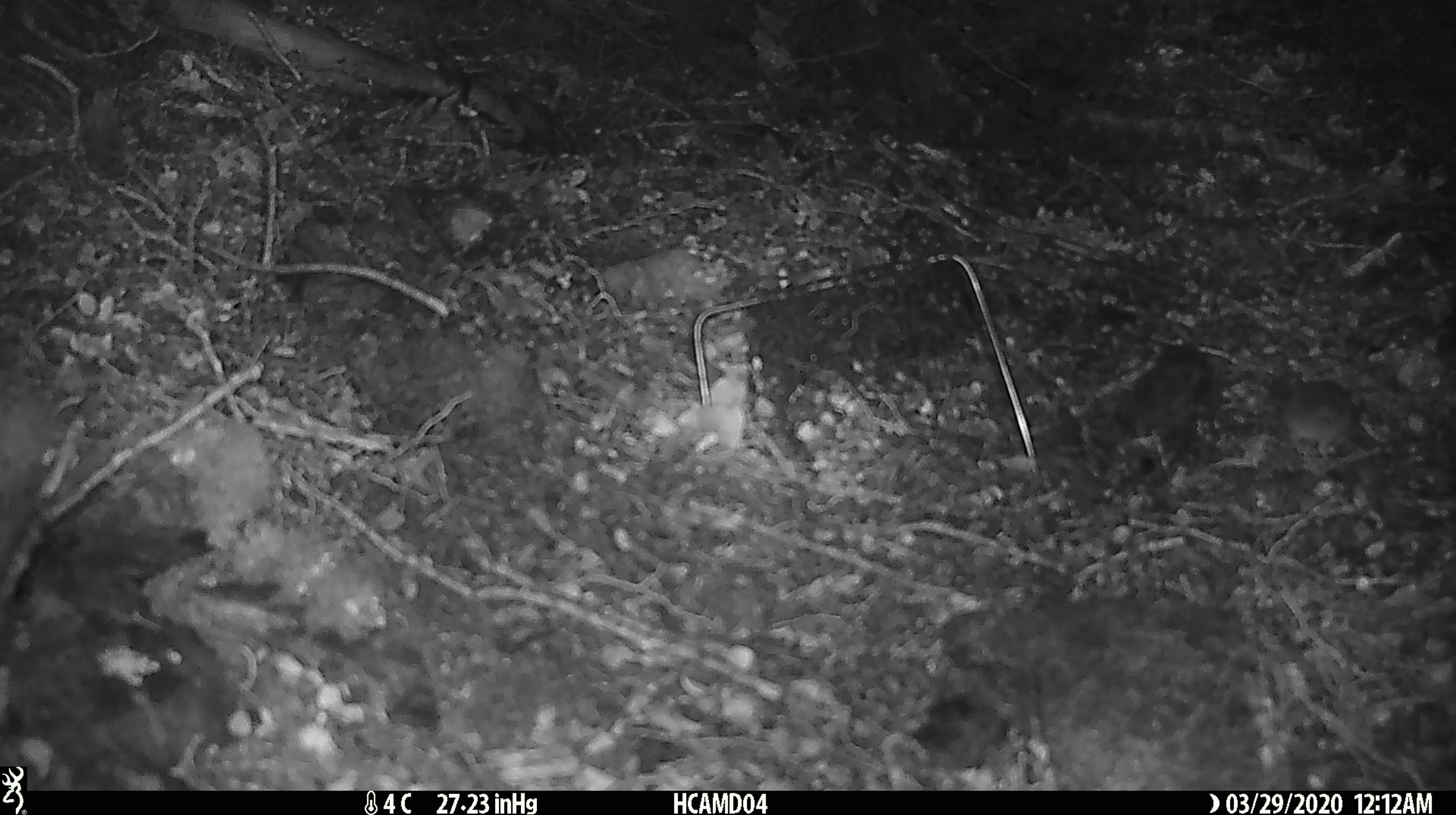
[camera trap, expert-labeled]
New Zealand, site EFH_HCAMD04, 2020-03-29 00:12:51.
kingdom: Animalia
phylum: Chordata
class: Mammalia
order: Rodentia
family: Muridae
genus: Mus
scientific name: Mus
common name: mouse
Mouse (Mus).